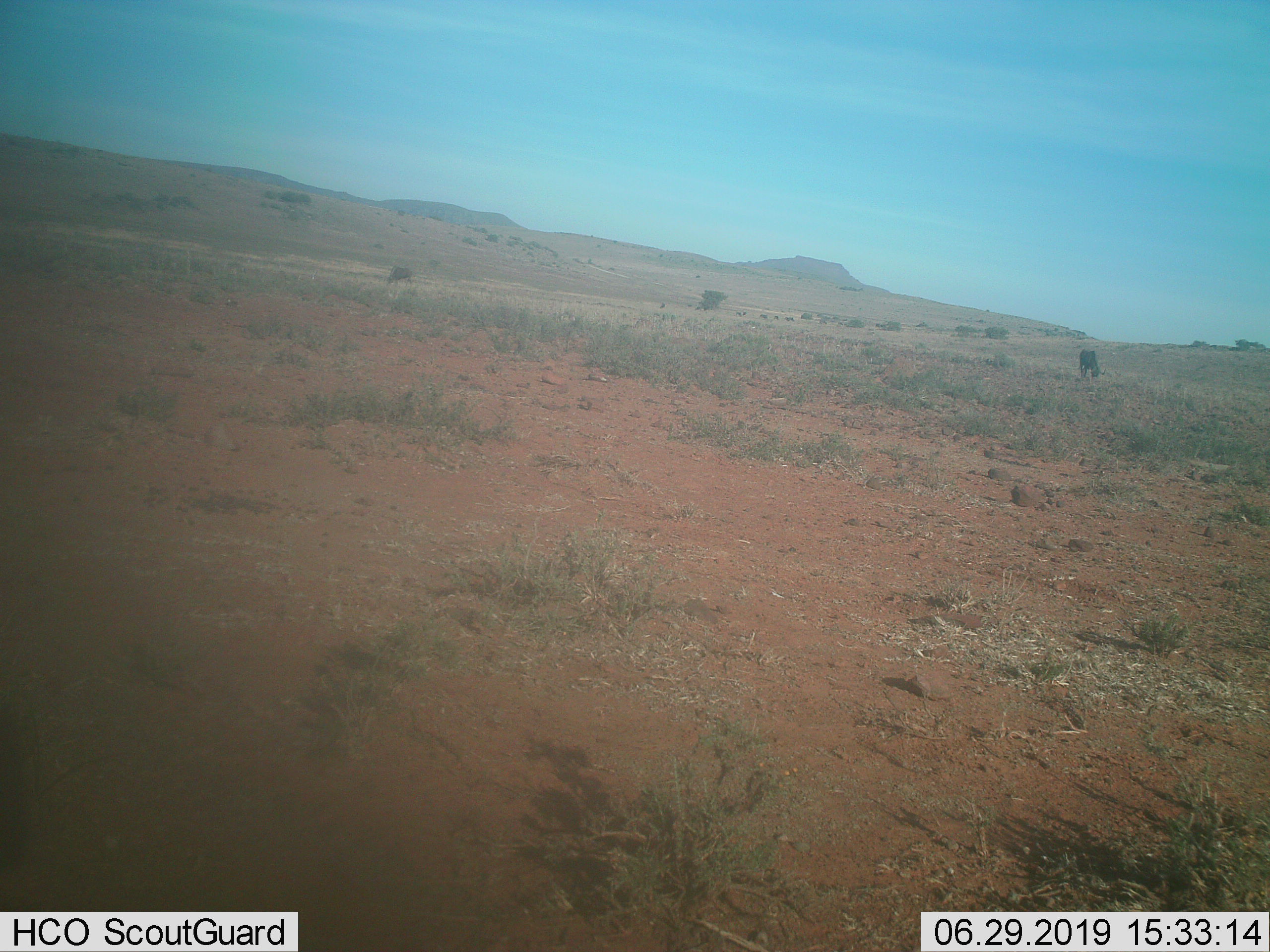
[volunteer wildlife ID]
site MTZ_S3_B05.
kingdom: Animalia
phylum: Chordata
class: Mammalia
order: Artiodactyla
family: Bovidae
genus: Connochaetes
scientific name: Connochaetes gnou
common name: black wildebeest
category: wildebeestblack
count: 2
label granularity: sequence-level